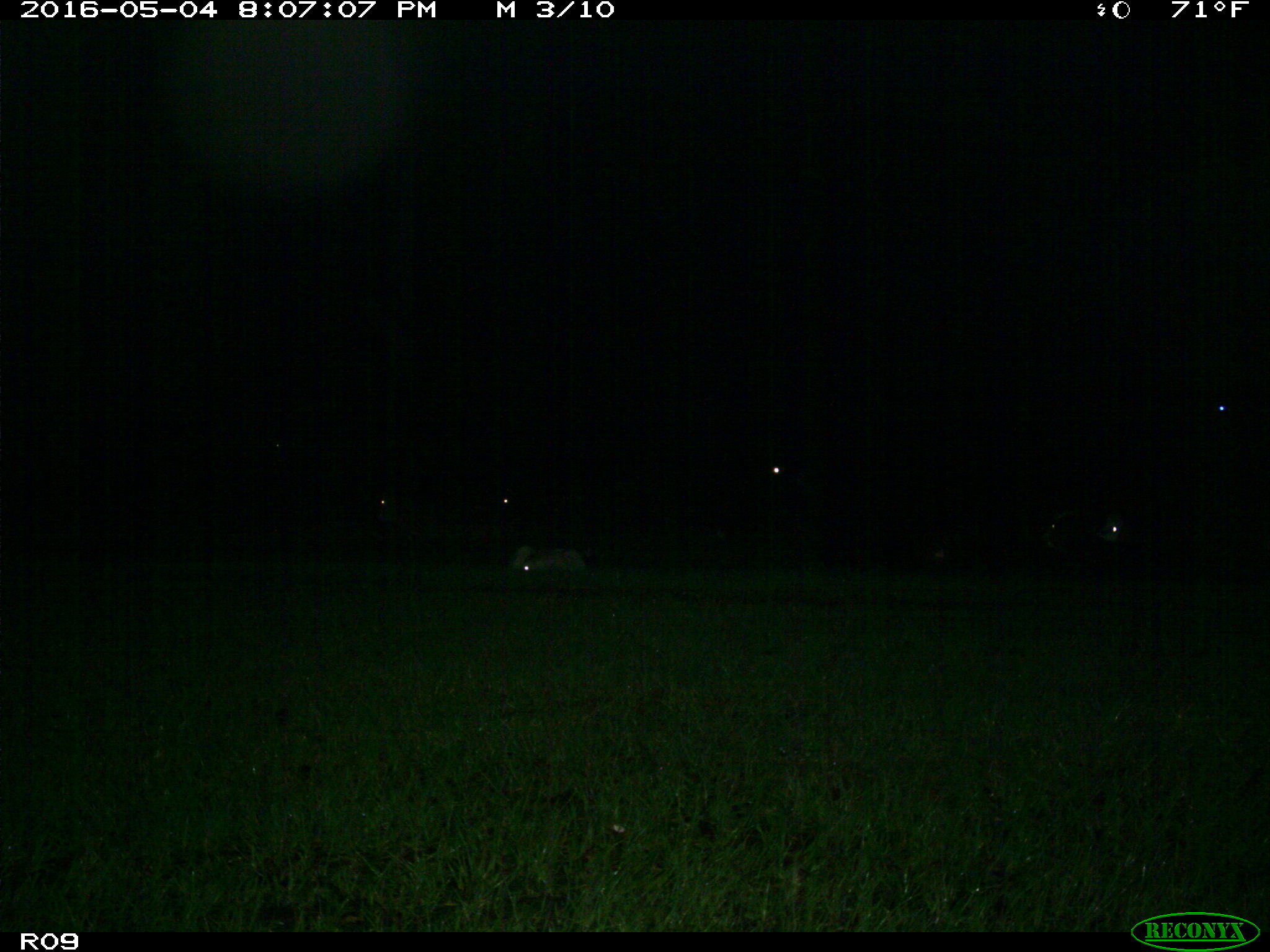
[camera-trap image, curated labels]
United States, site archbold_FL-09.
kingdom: Animalia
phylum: Chordata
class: Mammalia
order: Artiodactyla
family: Bovidae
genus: Bos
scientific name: Bos taurus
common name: domestic cow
Bos taurus (domestic cow).